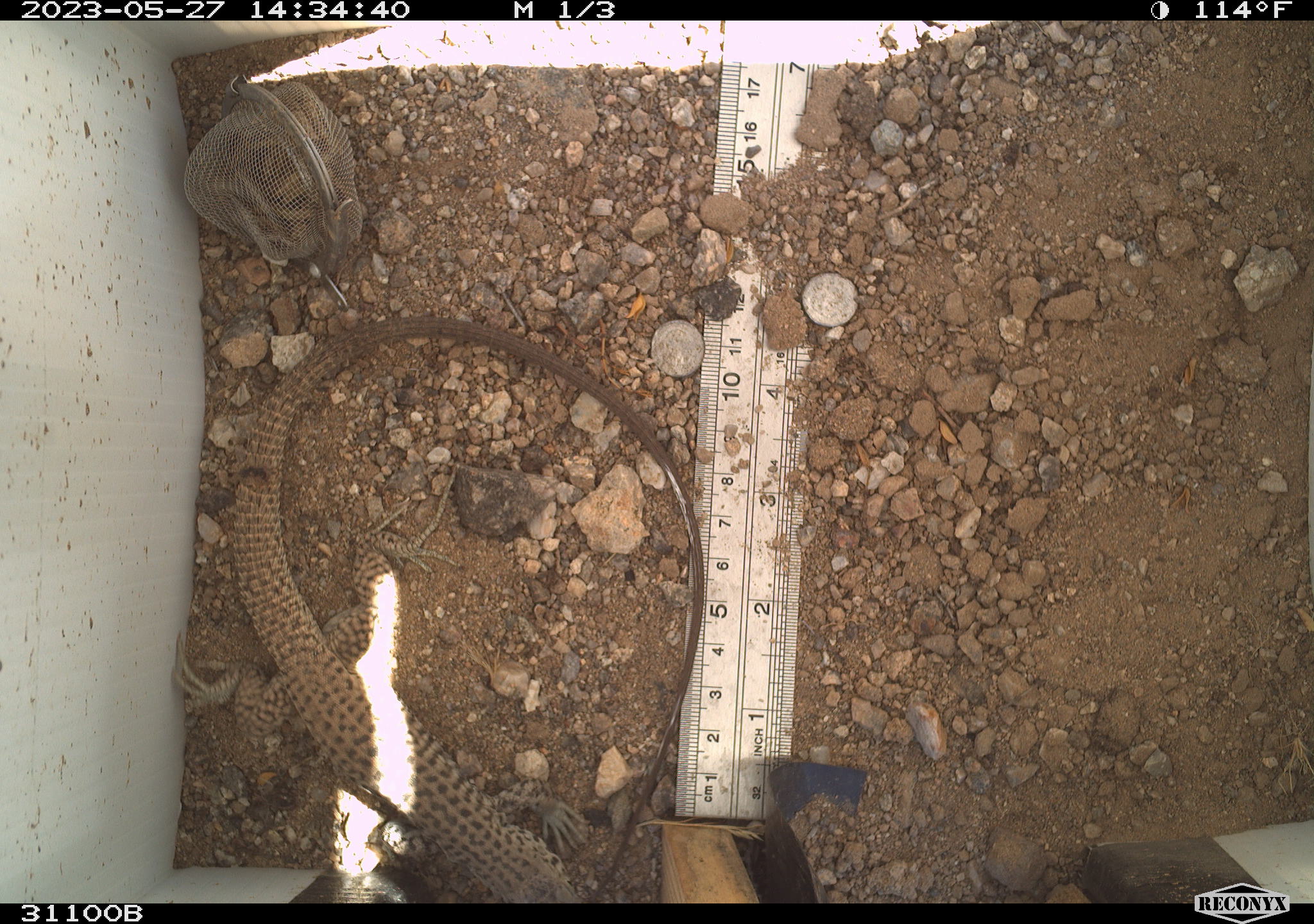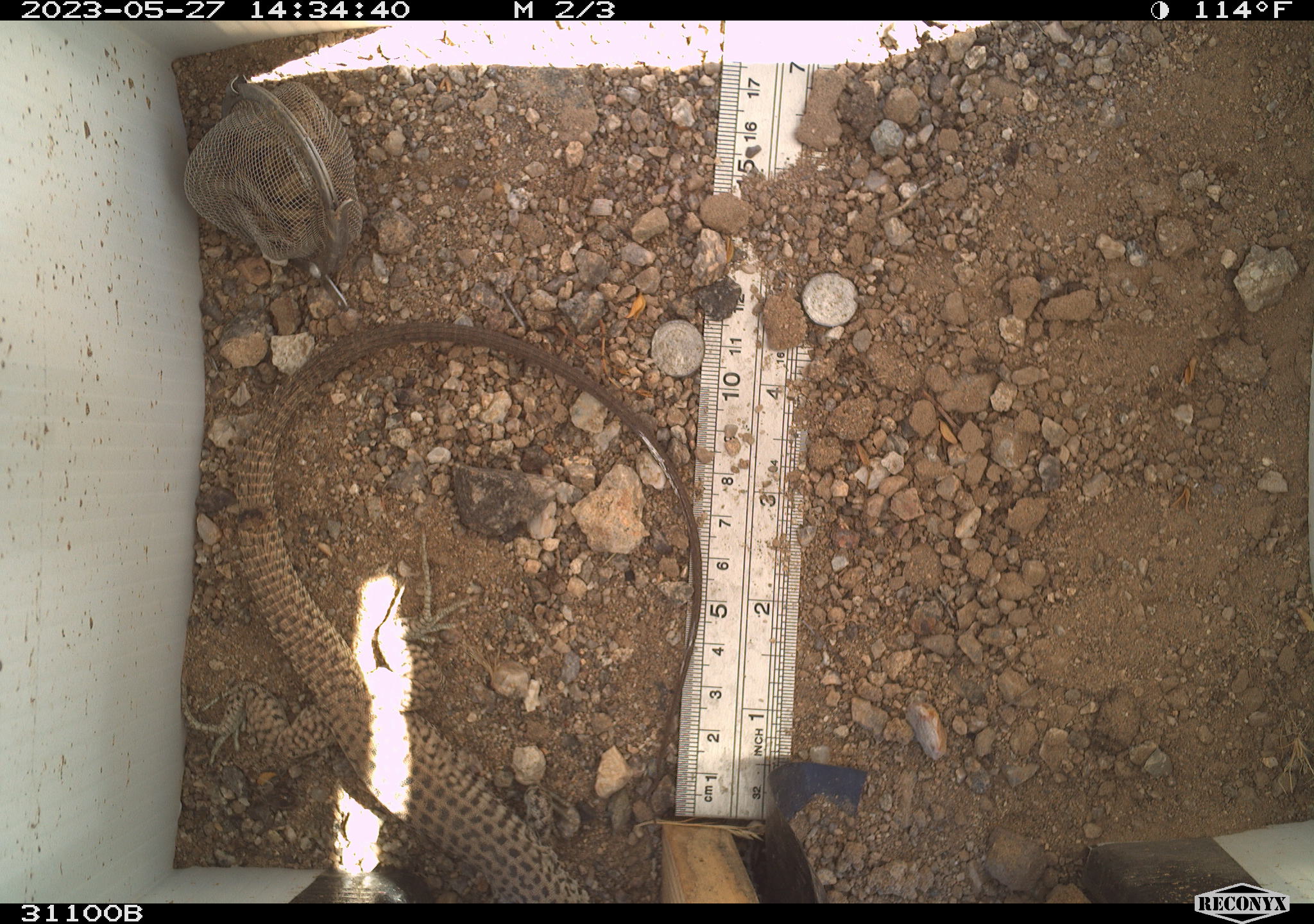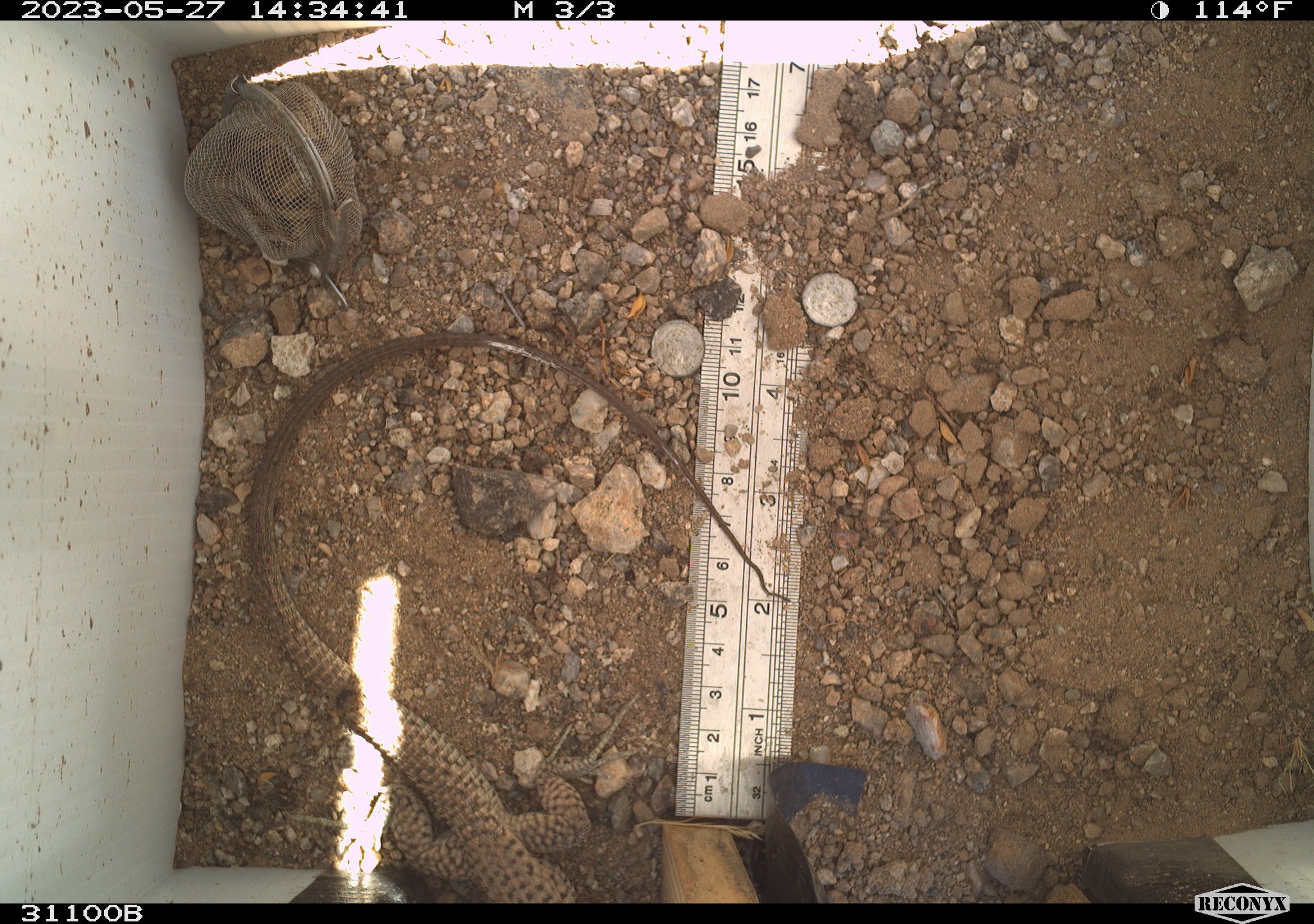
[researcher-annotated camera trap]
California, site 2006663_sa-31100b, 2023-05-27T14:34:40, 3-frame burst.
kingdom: Animalia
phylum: Chordata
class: Reptilia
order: Squamata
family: Teiidae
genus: Aspidoscelis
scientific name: Aspidoscelis tigris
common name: western whiptail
Western whiptail (Aspidoscelis tigris).